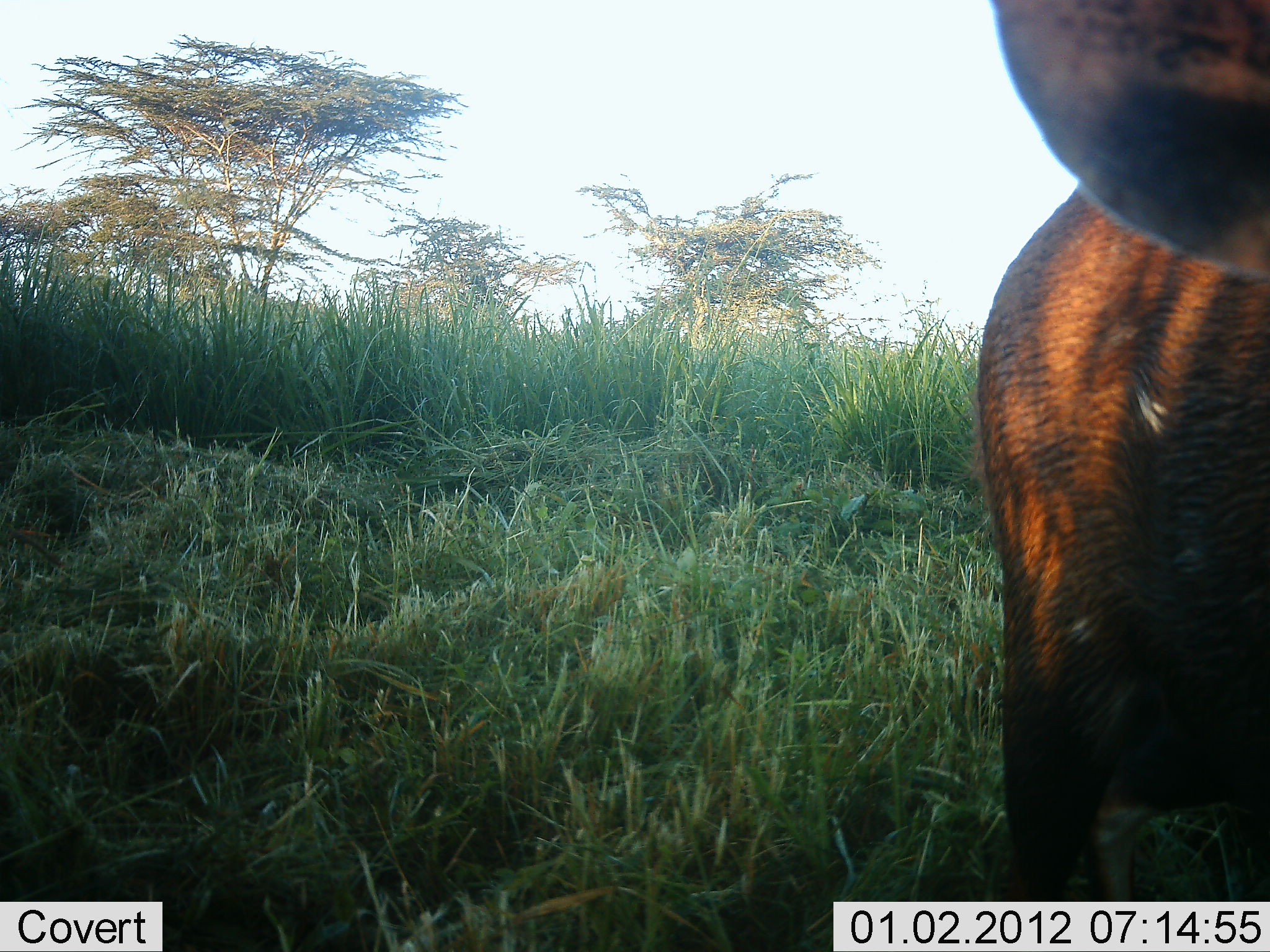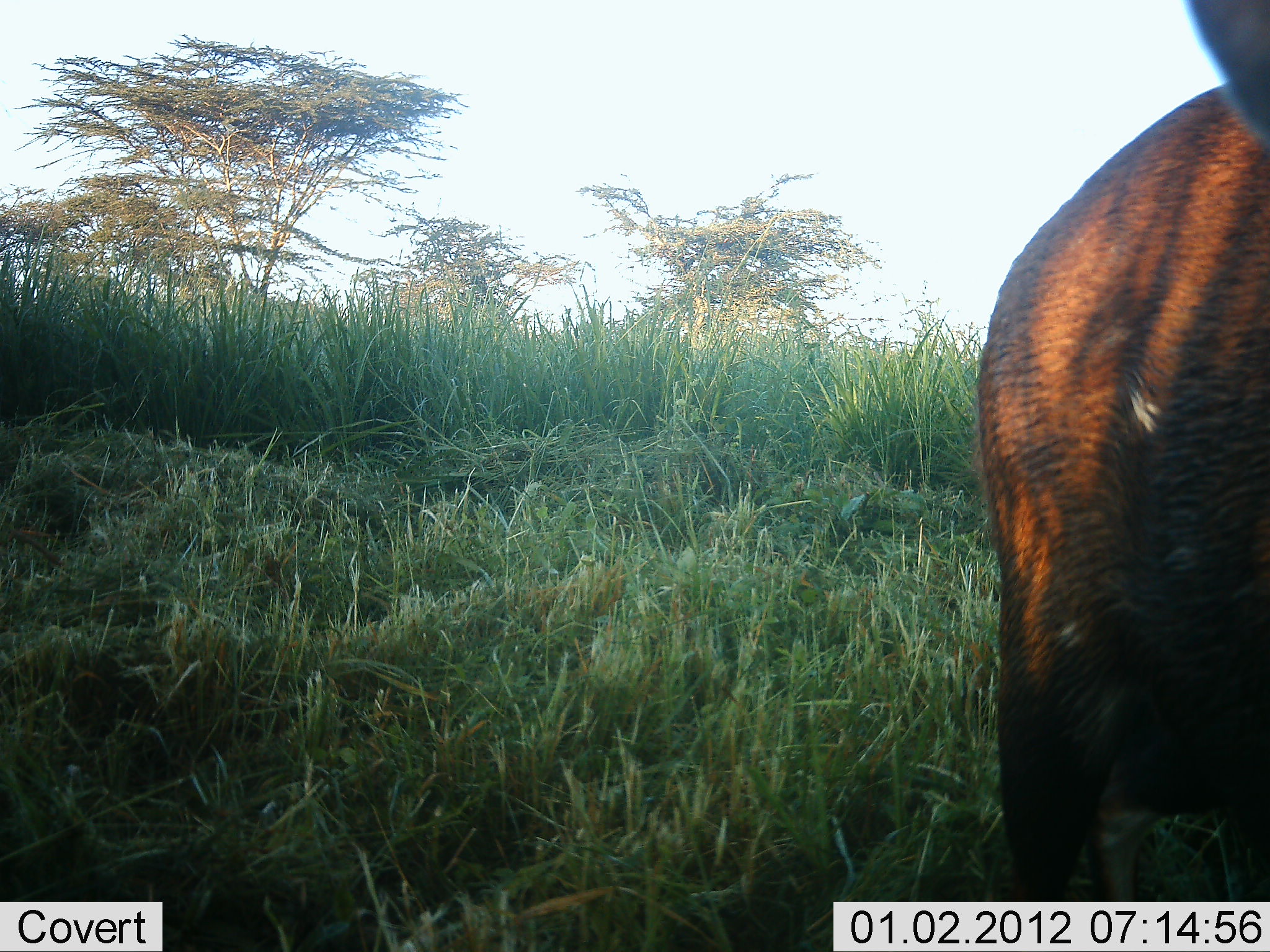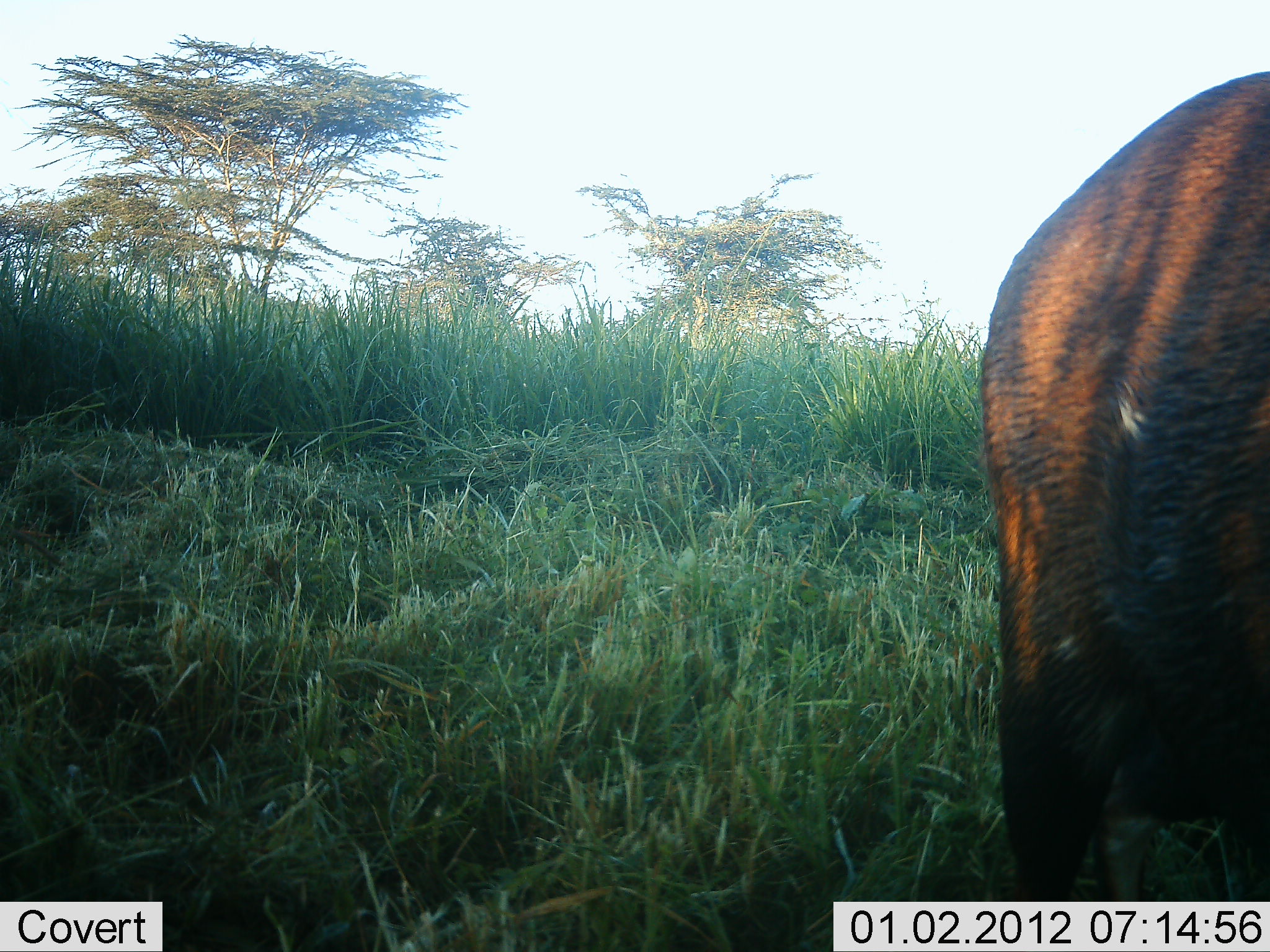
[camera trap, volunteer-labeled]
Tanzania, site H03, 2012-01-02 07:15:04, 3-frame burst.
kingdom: Animalia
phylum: Chordata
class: Mammalia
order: Artiodactyla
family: Bovidae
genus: Tragelaphus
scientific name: Tragelaphus scriptus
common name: bushbuck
Bushbuck (Tragelaphus scriptus), count 1. Behavior (volunteer vote fractions): standing 100%, resting 0%, moving 0%, interacting 0%. Young present (vote fraction): 0%. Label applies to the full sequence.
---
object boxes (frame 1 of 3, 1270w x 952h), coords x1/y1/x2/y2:
animal: 964/0/1270/901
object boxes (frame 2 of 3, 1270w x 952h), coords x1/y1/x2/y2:
animal: 970/0/1270/901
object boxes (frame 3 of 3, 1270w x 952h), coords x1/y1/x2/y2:
animal: 980/68/1270/902